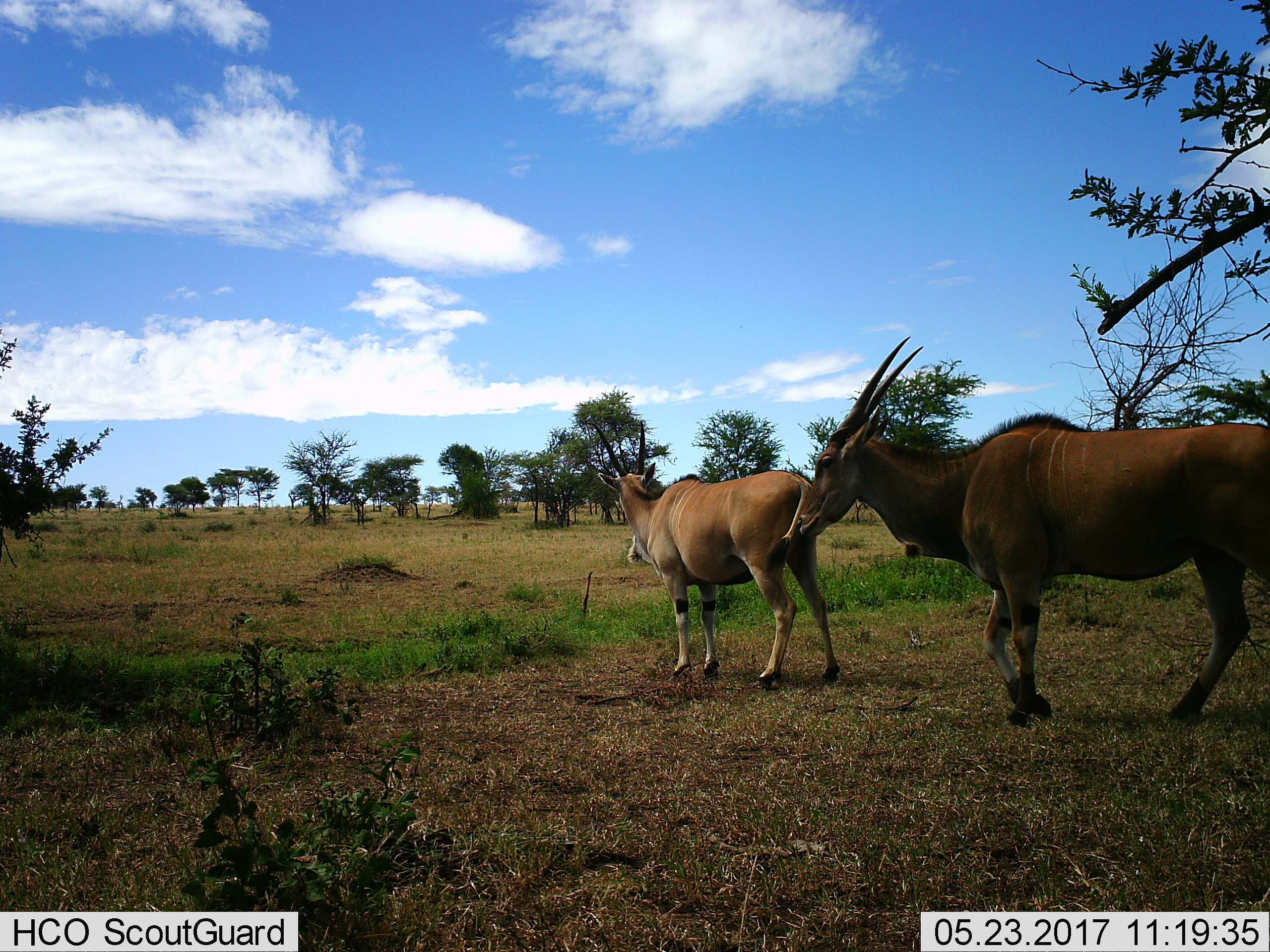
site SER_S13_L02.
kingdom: Animalia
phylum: Chordata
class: Mammalia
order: Artiodactyla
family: Bovidae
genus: Tragelaphus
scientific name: Tragelaphus oryx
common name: eland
Eland (Tragelaphus oryx), count 2. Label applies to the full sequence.